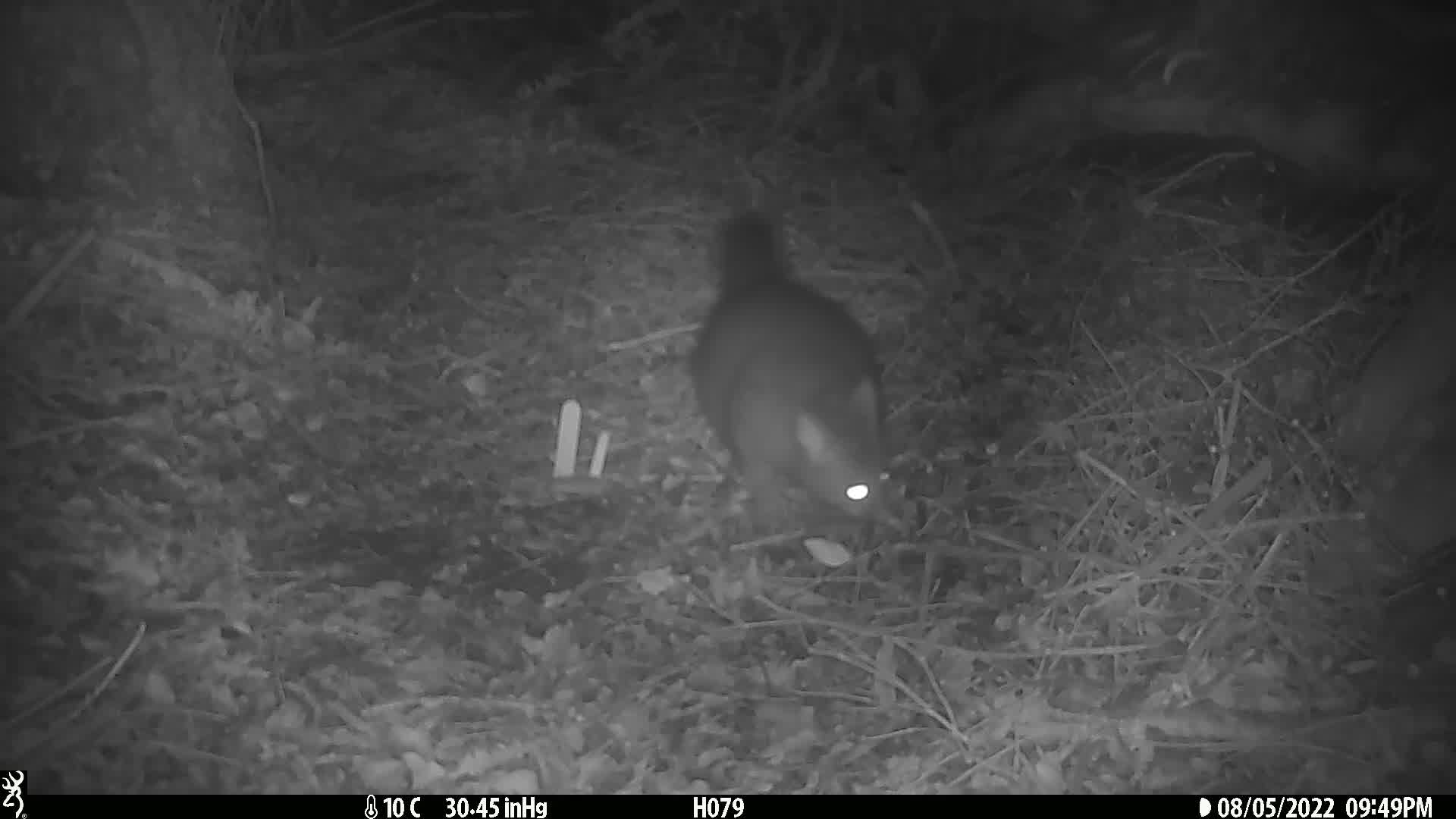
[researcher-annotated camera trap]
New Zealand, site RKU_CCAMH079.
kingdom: Animalia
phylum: Chordata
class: Mammalia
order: Diprotodontia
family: Phalangeridae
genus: Trichosurus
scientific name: Trichosurus vulpecula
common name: common brushtail possum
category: possum